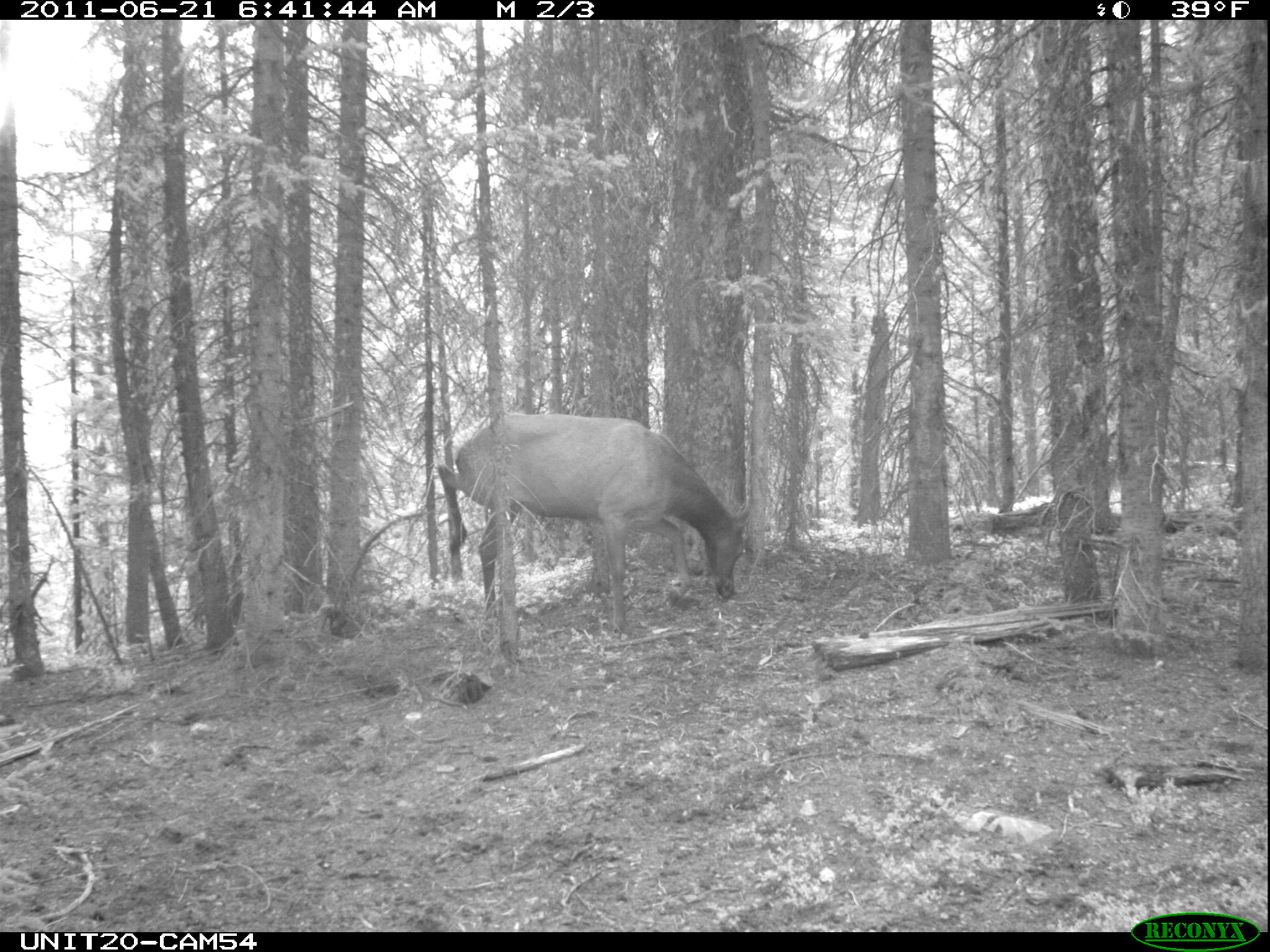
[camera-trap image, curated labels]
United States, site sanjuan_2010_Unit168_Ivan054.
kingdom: Animalia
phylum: Chordata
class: Mammalia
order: Artiodactyla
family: Cervidae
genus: Cervus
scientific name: Cervus elaphus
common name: red deer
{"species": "Cervus elaphus (red deer)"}